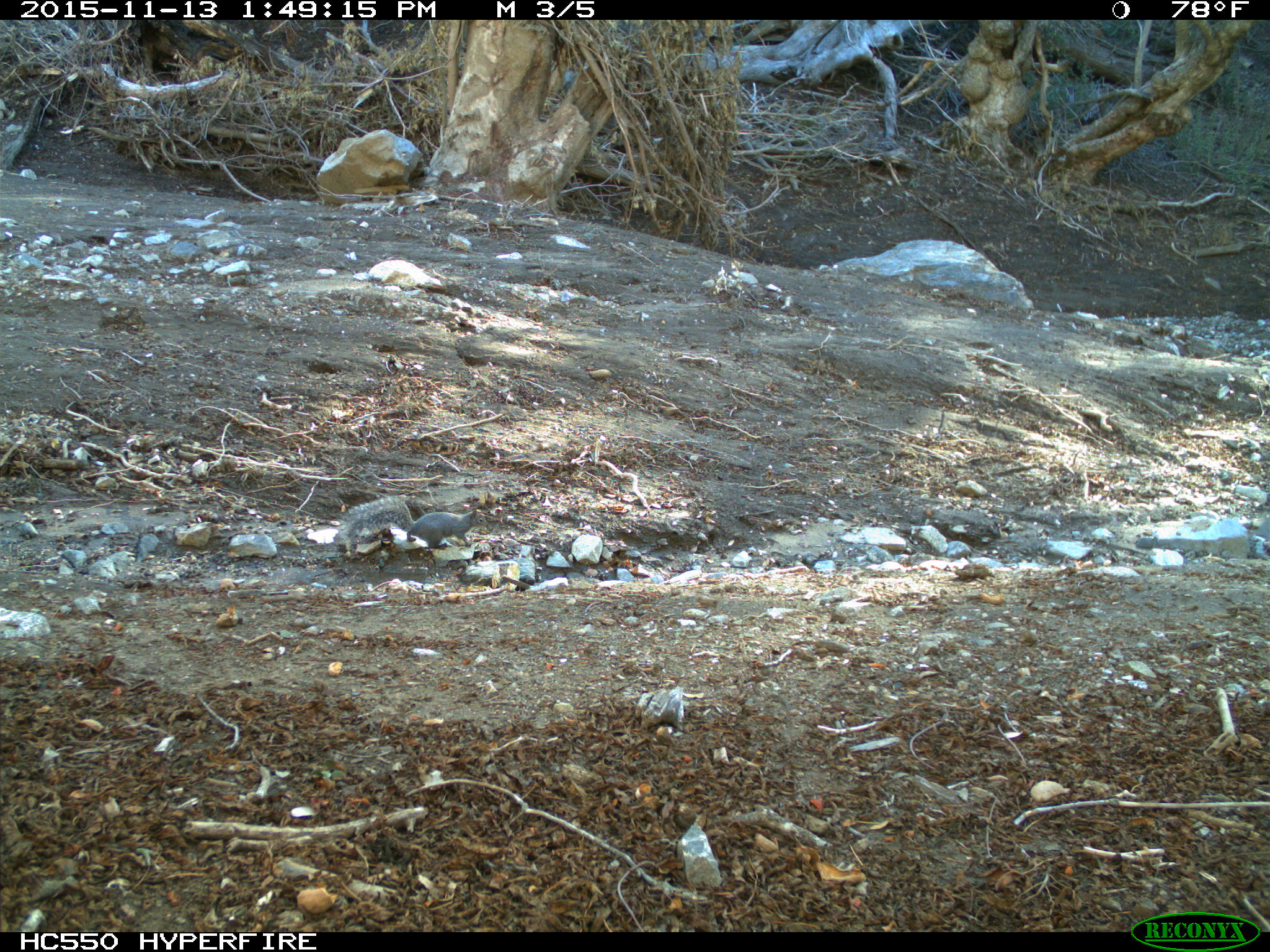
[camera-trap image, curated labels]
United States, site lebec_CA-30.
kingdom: Animalia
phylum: Chordata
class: Mammalia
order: Rodentia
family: Sciuridae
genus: Sciurus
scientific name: Sciurus carolinensis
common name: eastern gray squirrel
Sciurus carolinensis (eastern gray squirrel).